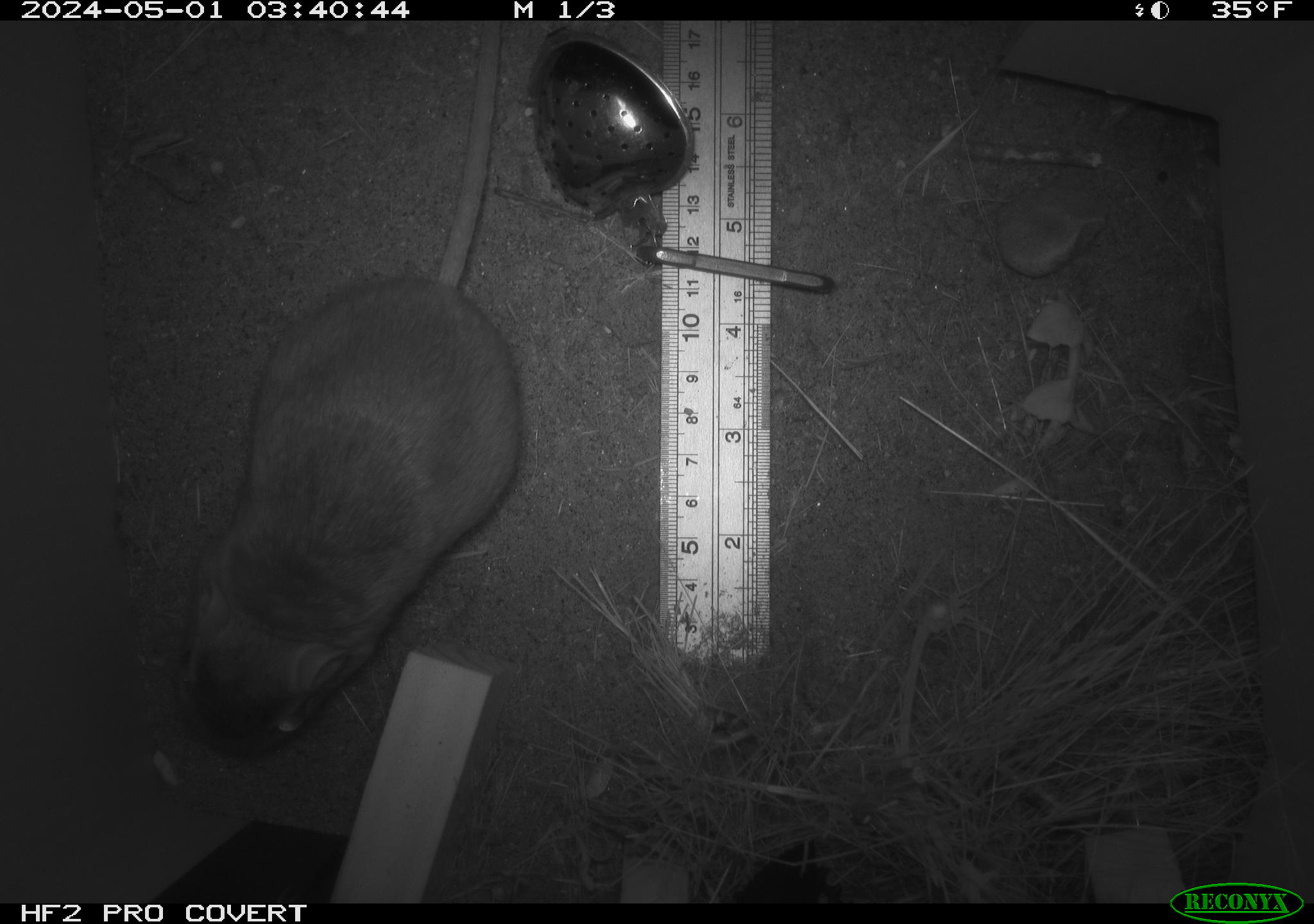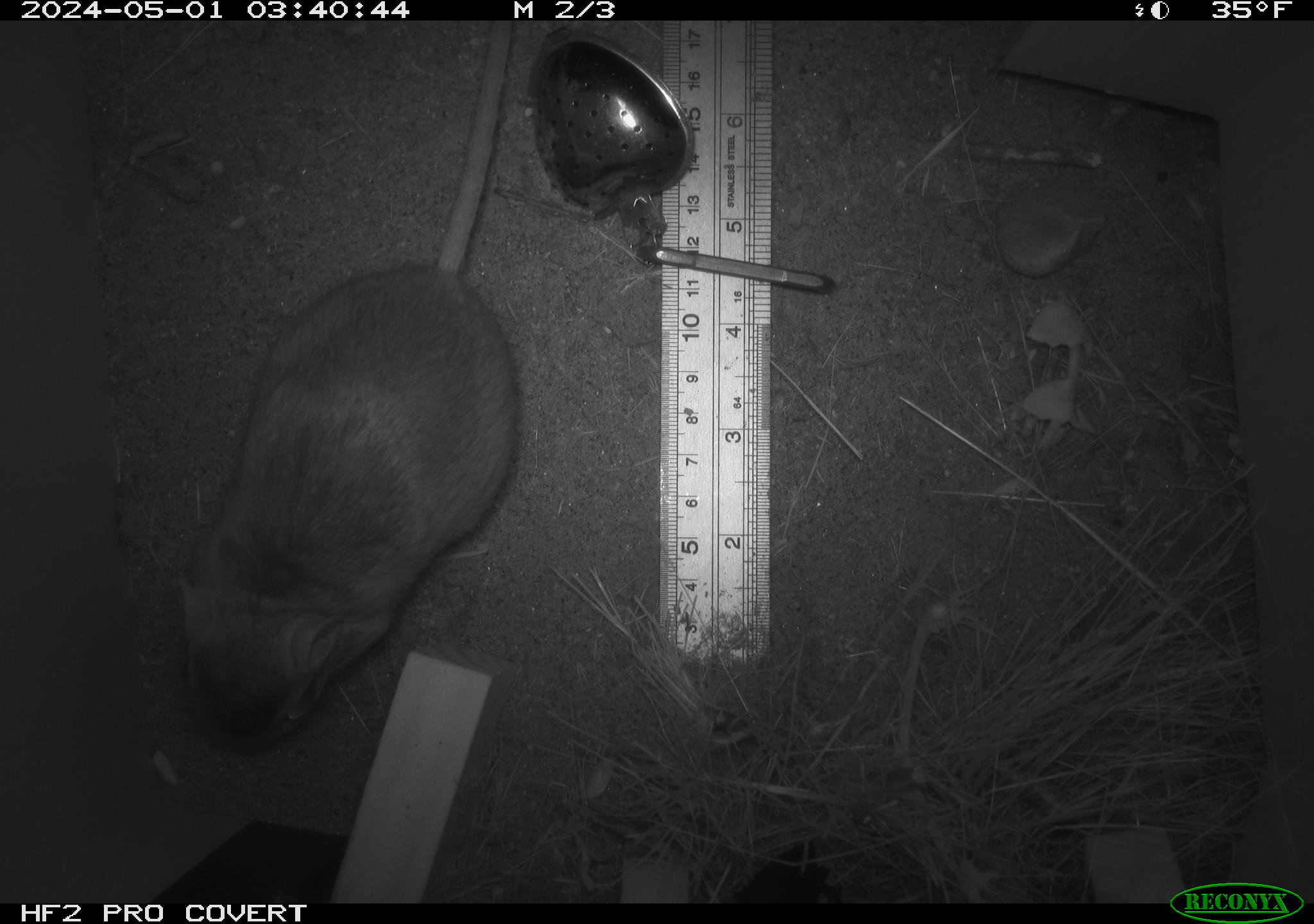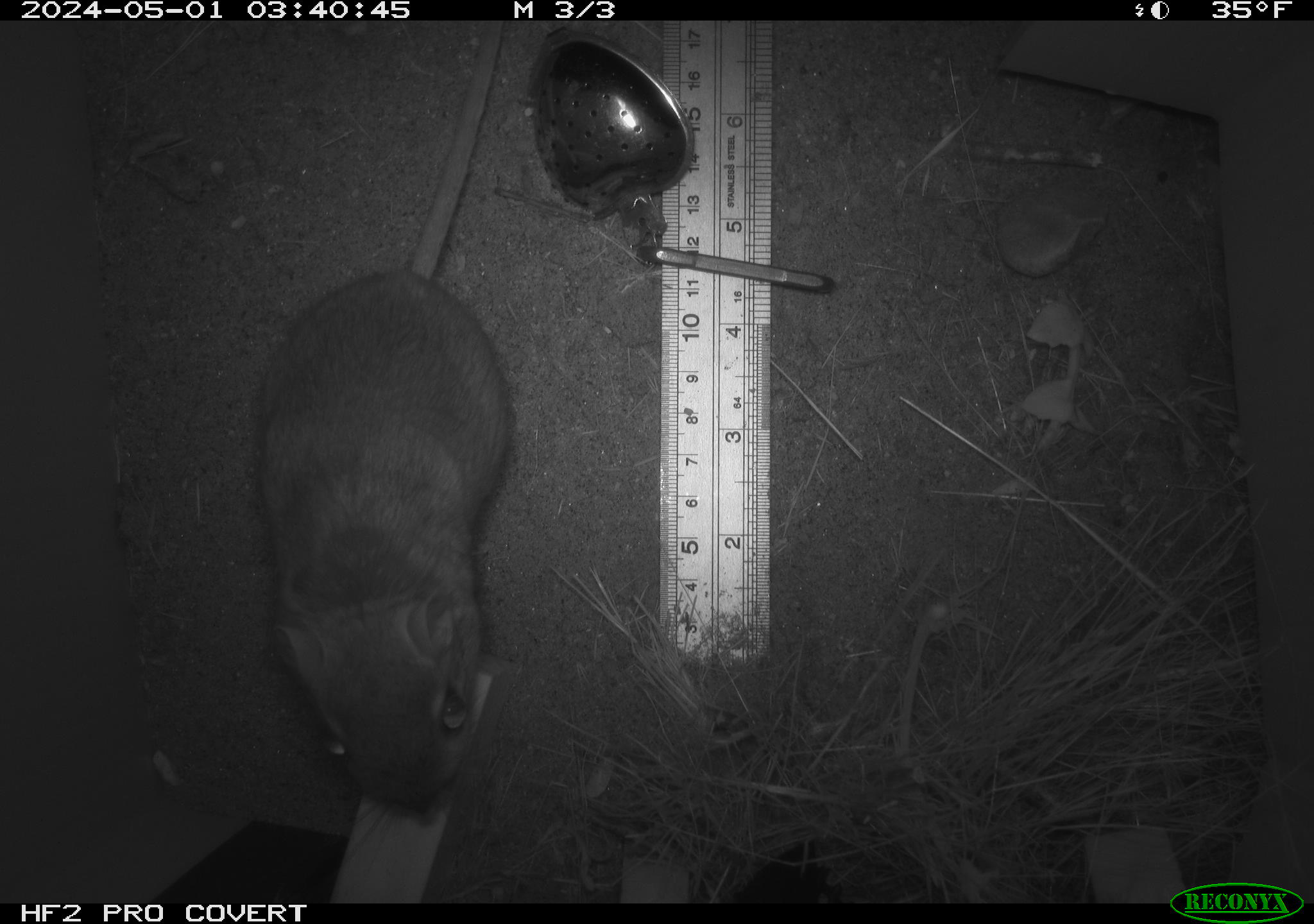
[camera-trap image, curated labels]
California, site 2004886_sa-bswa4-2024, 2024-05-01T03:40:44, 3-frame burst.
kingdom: Animalia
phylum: Chordata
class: Mammalia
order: Rodentia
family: Heteromyidae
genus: Dipodomys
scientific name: Dipodomys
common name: kangaroo rats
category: dipodomys species